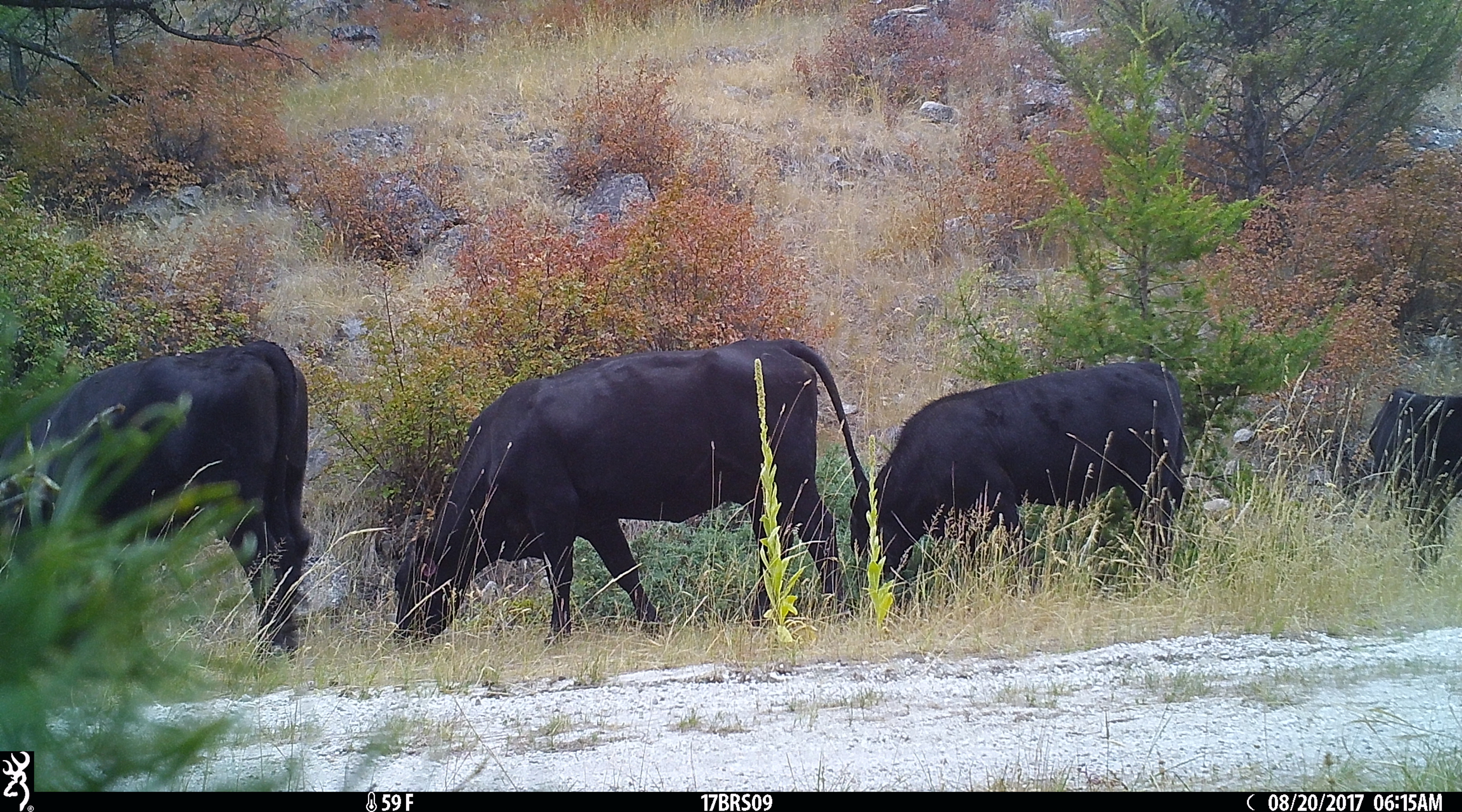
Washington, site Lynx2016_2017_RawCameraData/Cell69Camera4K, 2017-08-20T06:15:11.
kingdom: Animalia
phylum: Chordata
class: Mammalia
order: Artiodactyla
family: Bovidae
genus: Bos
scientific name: Bos taurus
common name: domestic cattle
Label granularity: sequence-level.